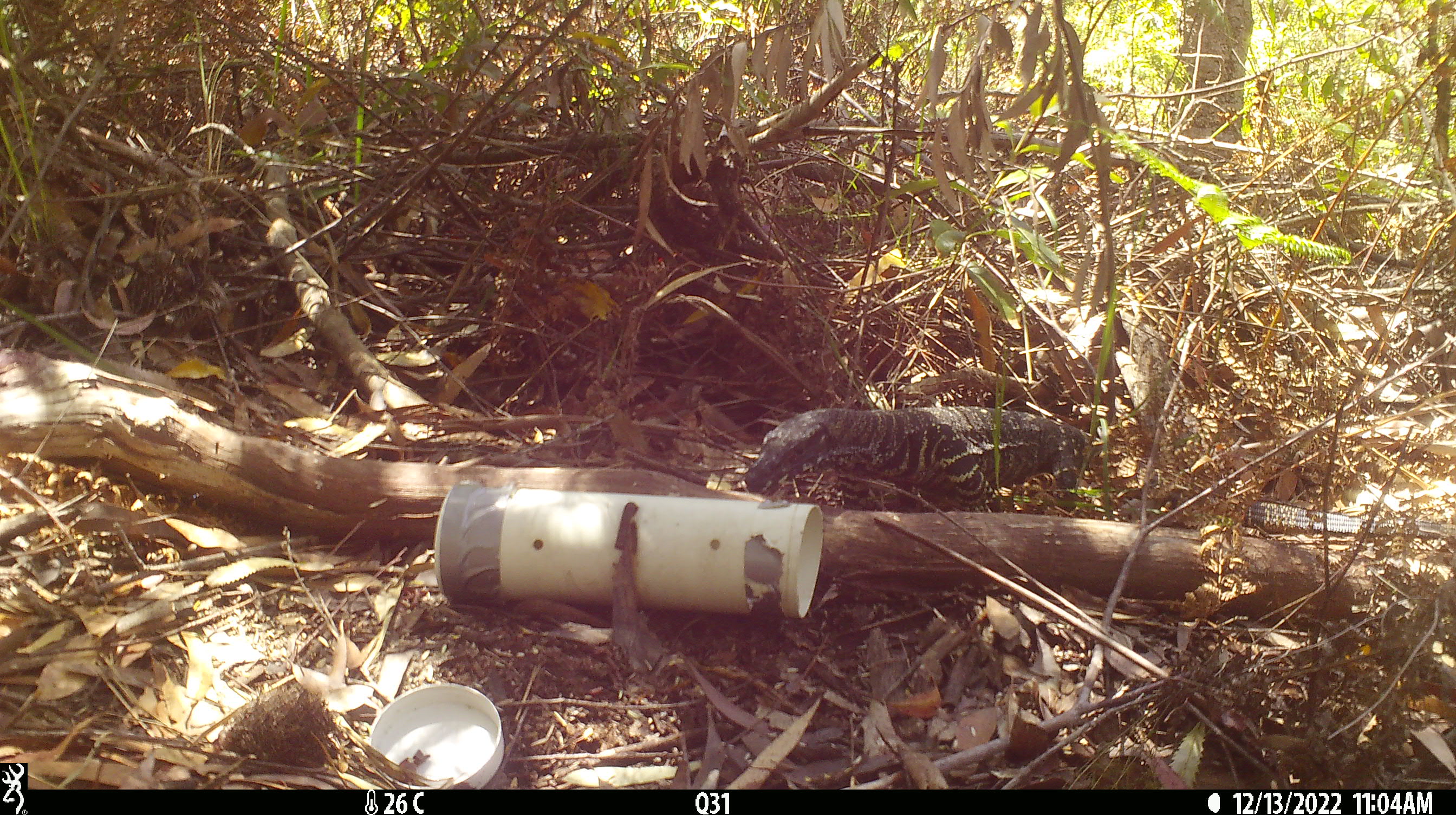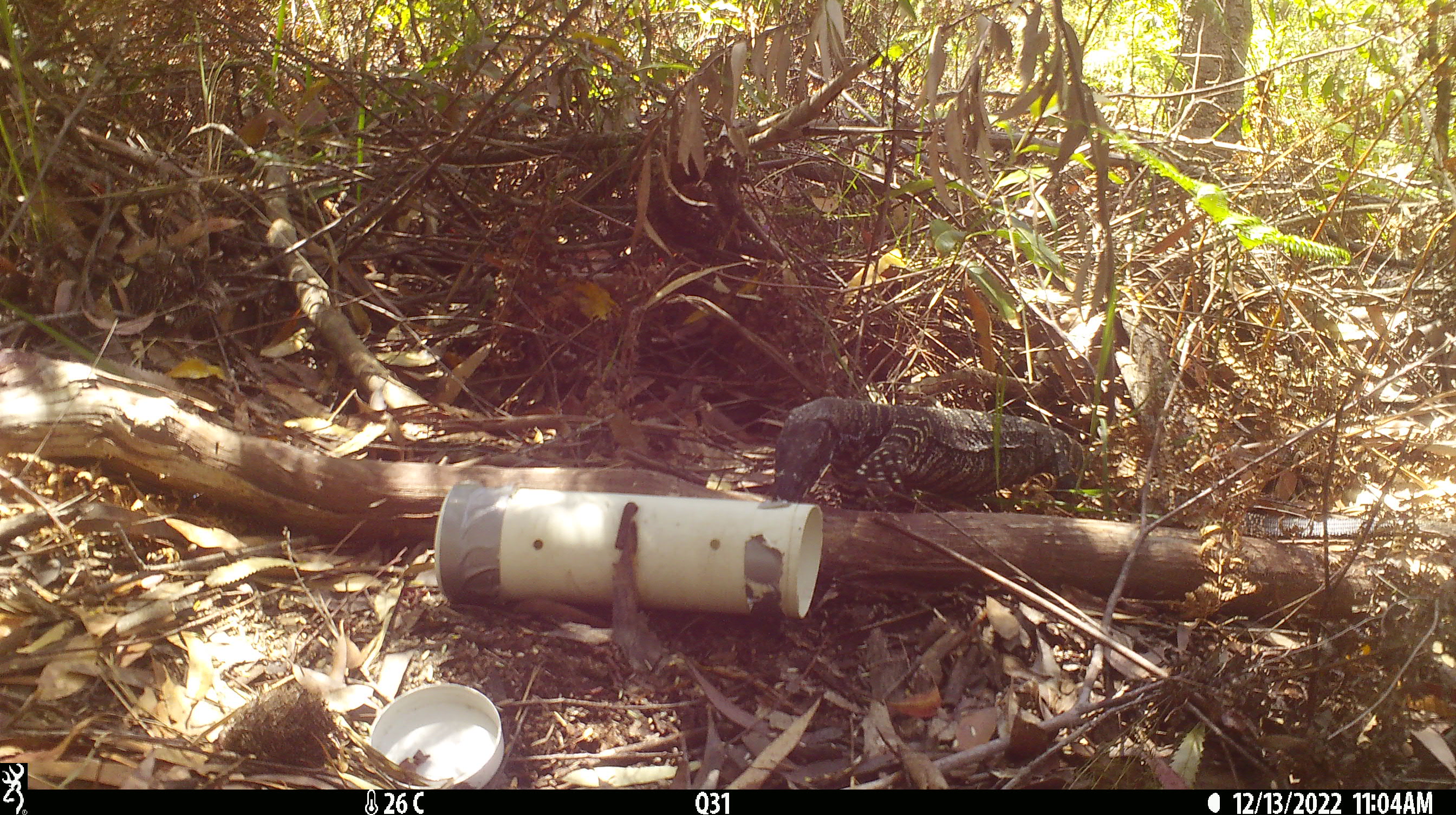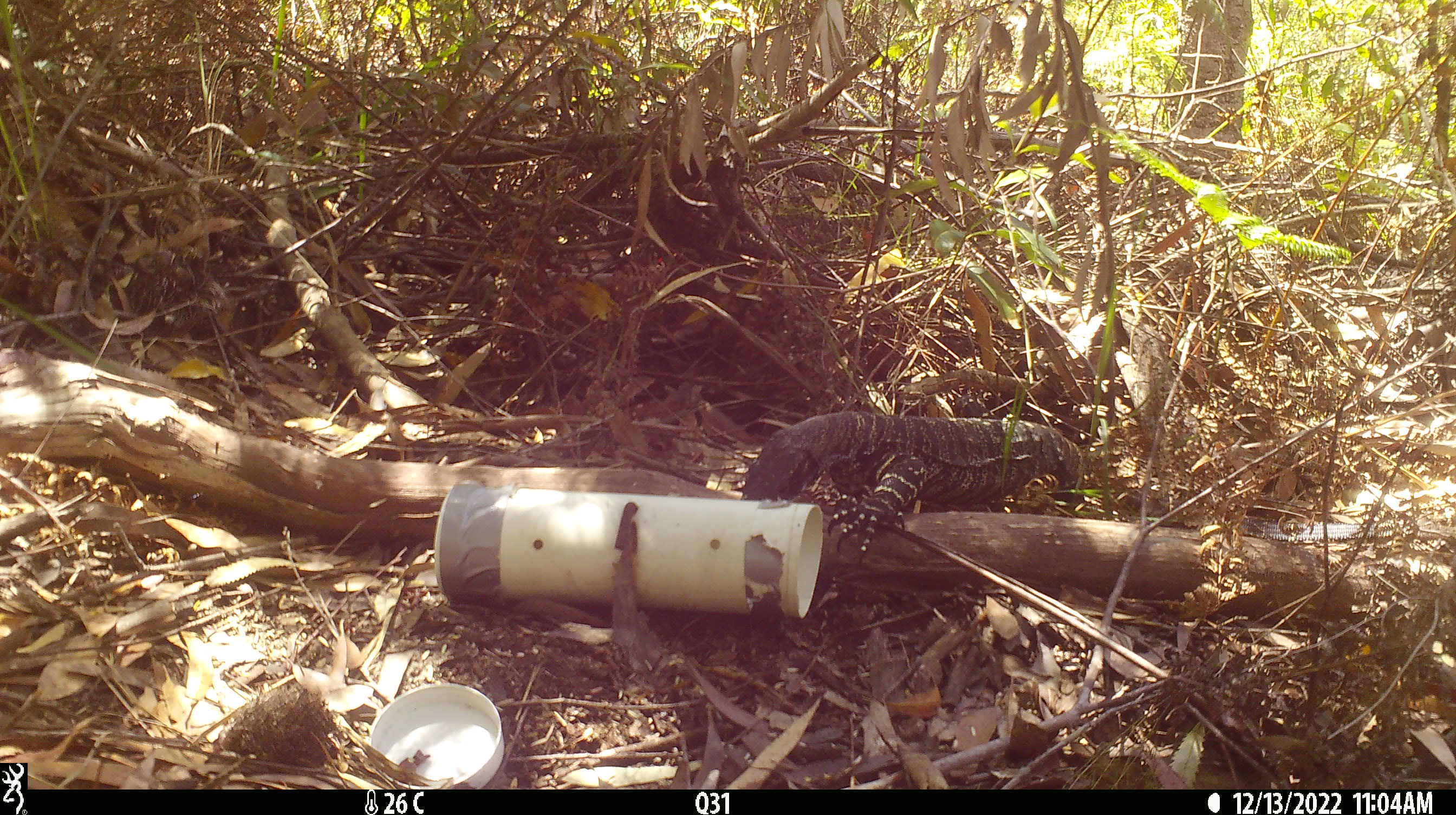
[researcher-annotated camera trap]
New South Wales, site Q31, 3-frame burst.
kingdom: Animalia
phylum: Chordata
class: Reptilia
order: Squamata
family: Varanidae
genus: Varanus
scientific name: Varanus varius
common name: lace monitor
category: goanna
Goanna (lace monitor) (Varanus varius).